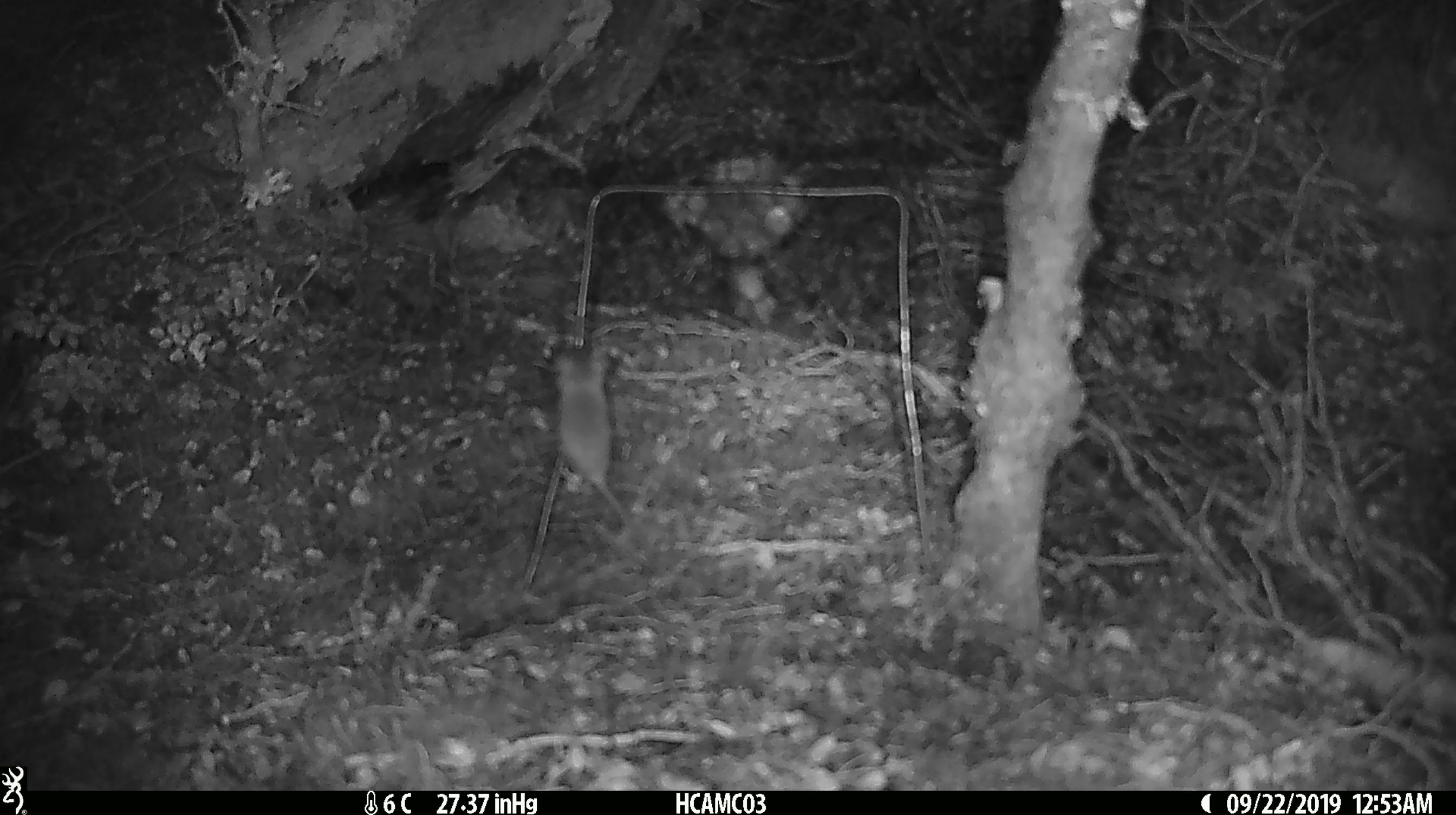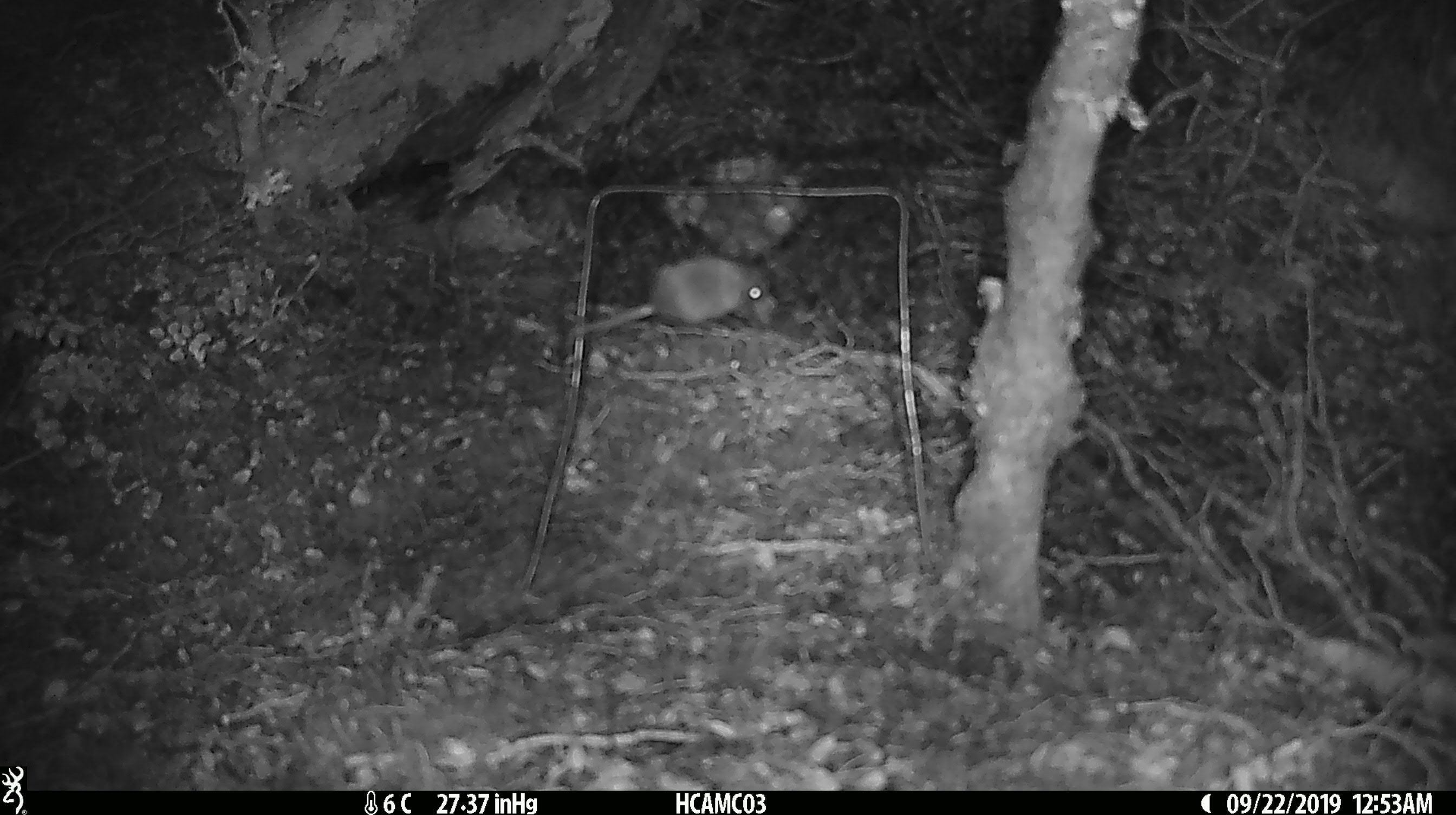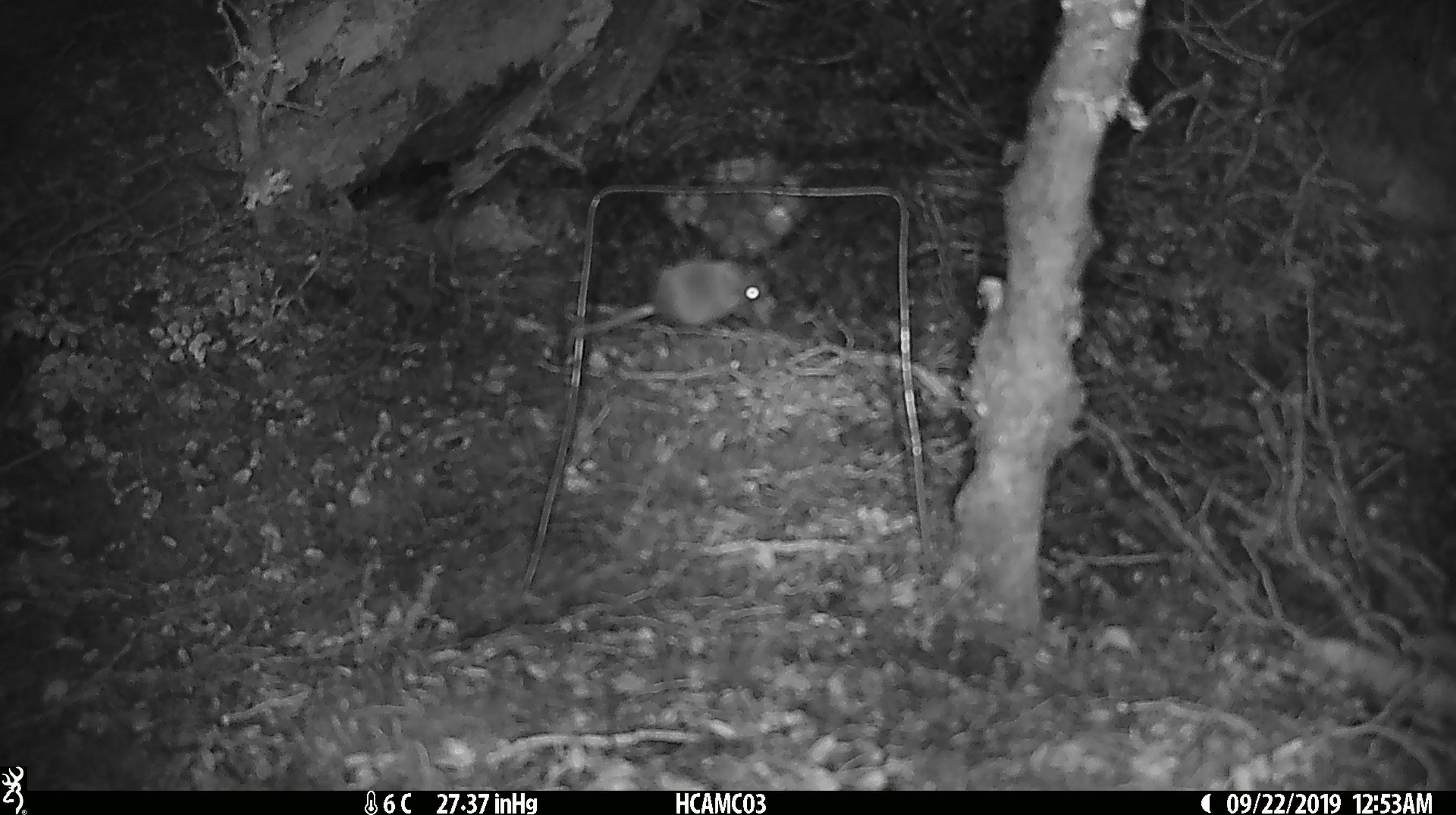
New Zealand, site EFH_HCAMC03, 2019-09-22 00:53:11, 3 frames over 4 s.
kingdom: Animalia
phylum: Chordata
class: Mammalia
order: Rodentia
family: Muridae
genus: Mus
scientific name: Mus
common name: mouse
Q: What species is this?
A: Mouse (Mus).